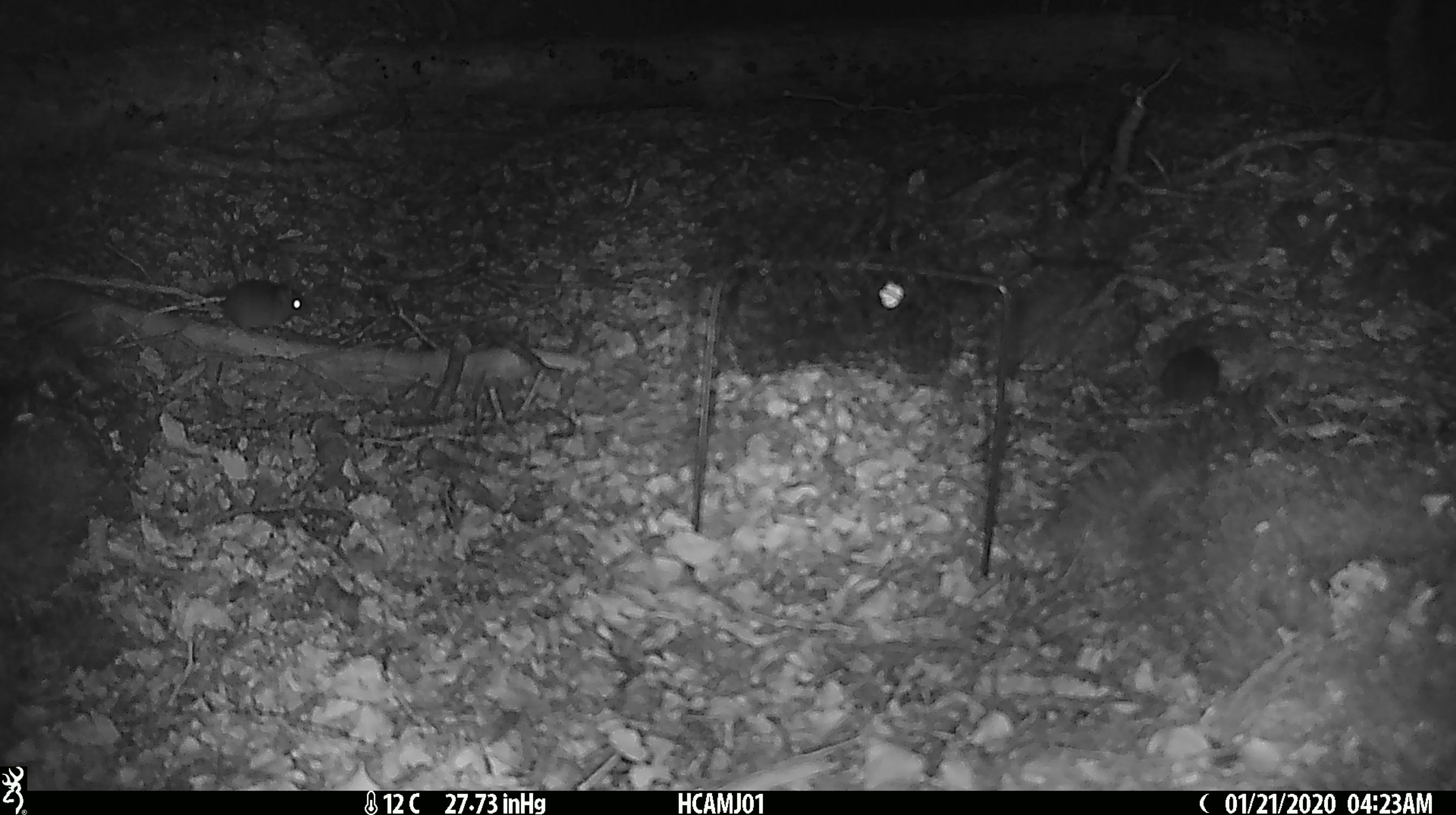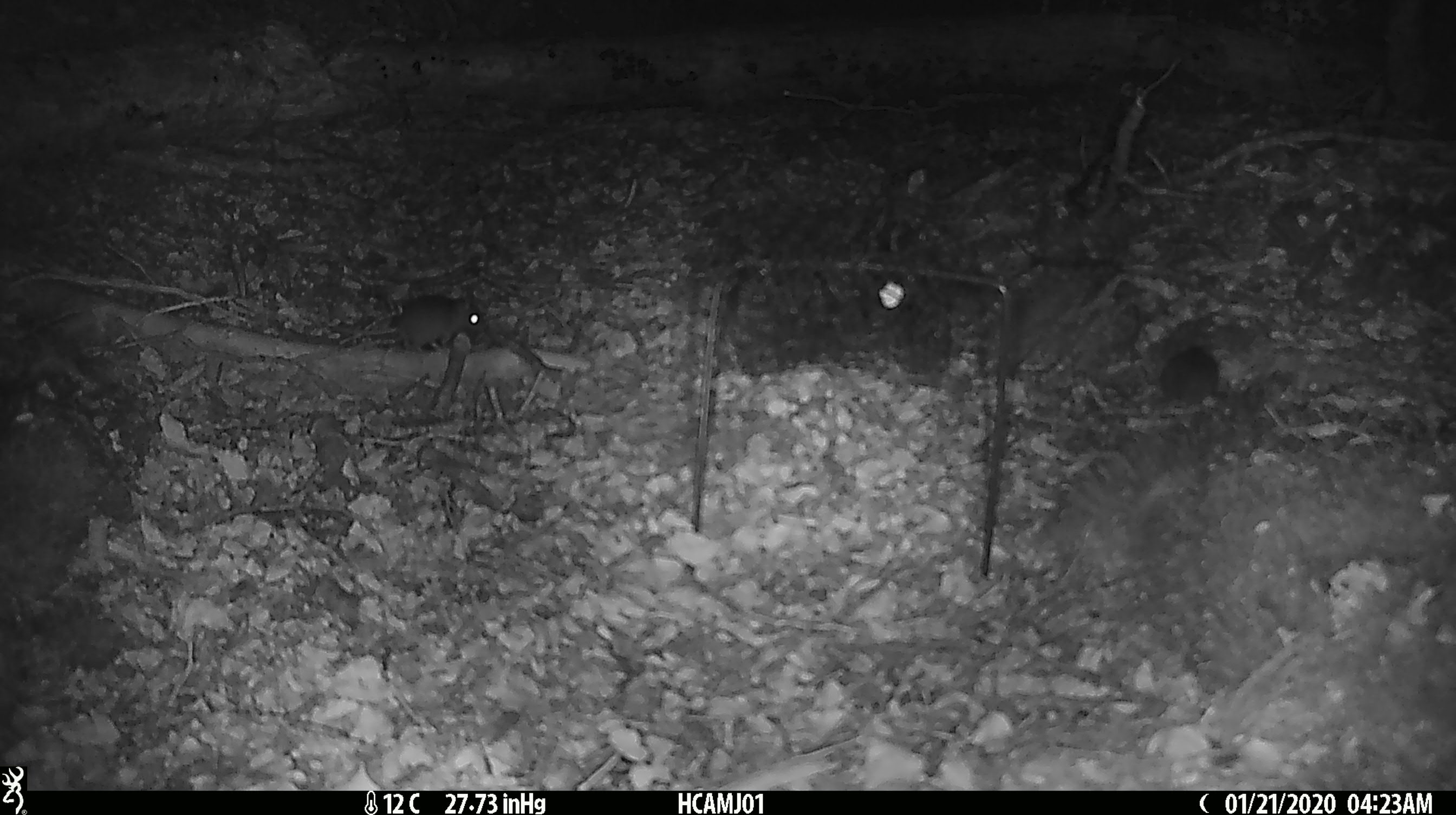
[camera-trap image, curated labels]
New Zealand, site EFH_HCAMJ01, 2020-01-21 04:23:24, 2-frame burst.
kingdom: Animalia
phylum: Chordata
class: Mammalia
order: Rodentia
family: Muridae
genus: Mus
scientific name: Mus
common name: mouse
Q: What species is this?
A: Mouse (Mus).